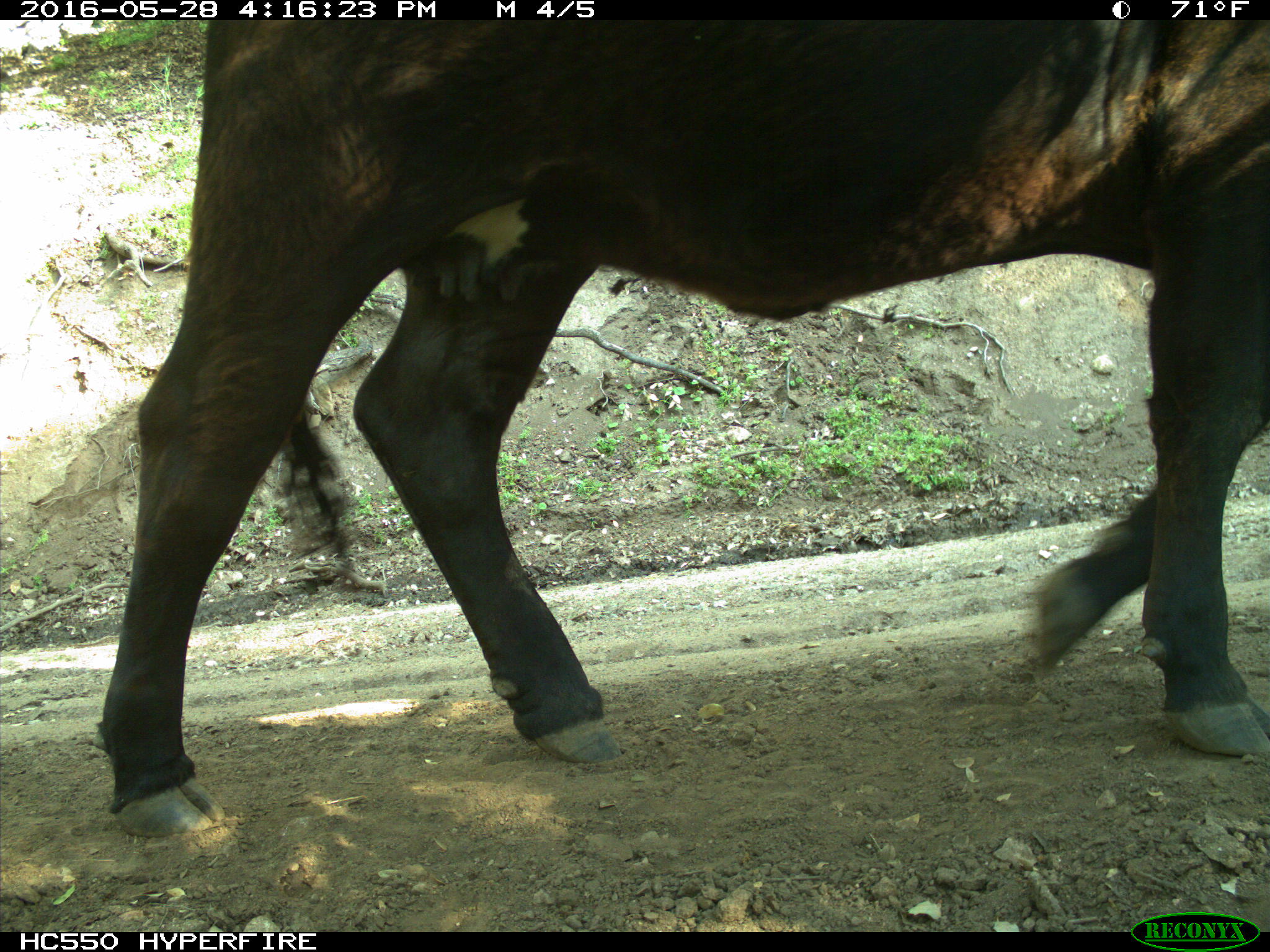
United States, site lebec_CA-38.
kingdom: Animalia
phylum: Chordata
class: Mammalia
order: Artiodactyla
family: Bovidae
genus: Bos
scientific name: Bos taurus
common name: domestic cow